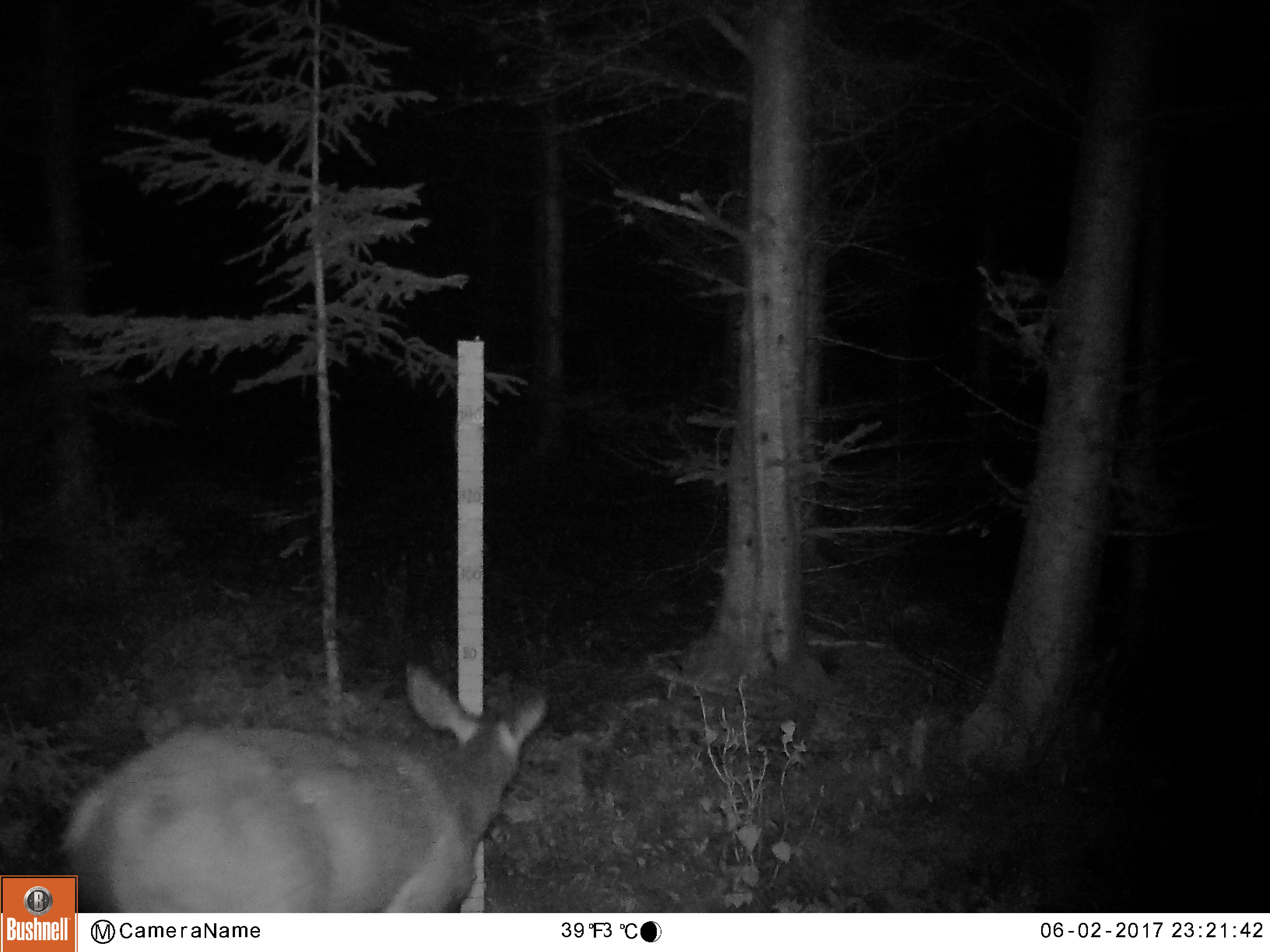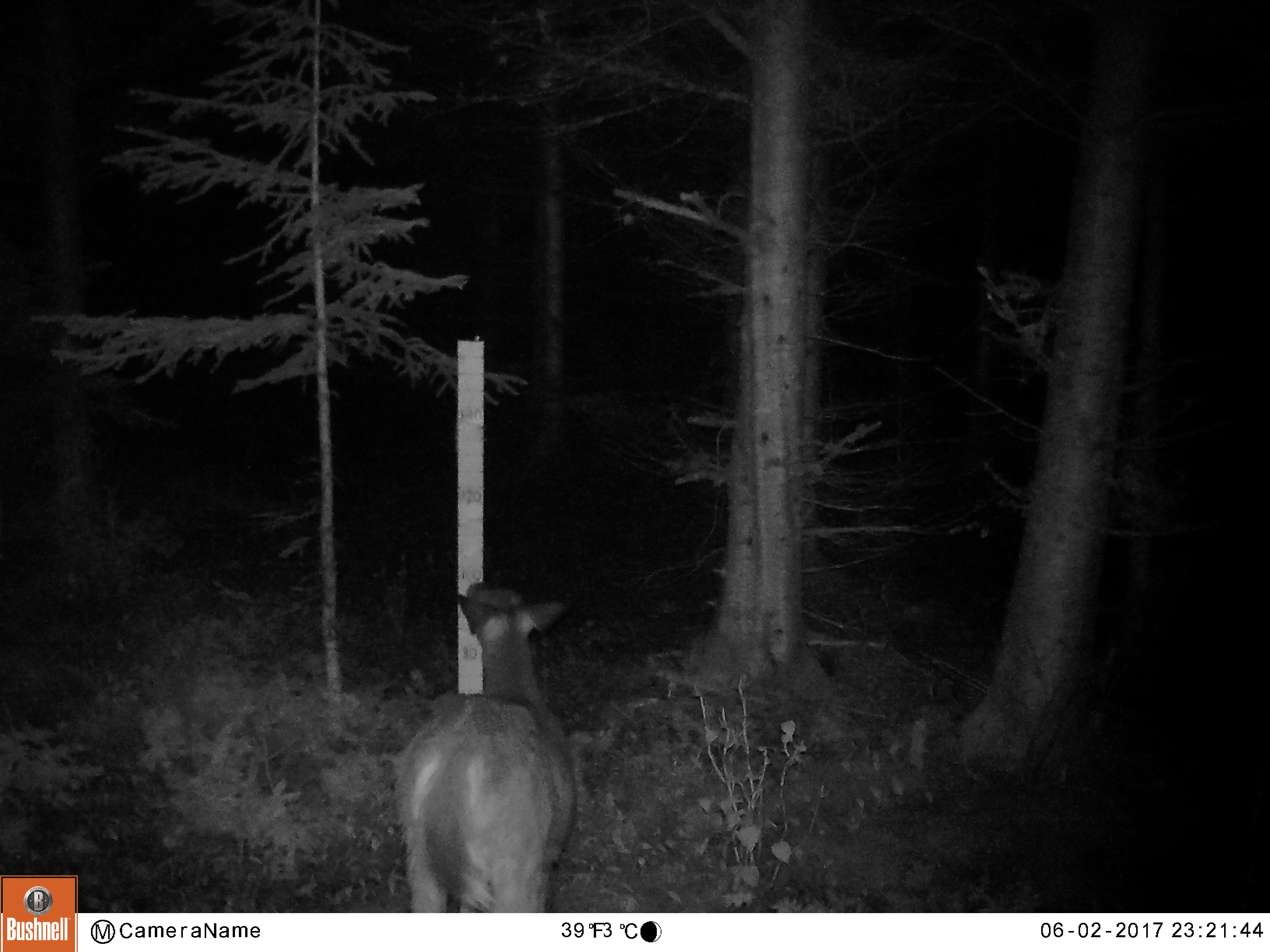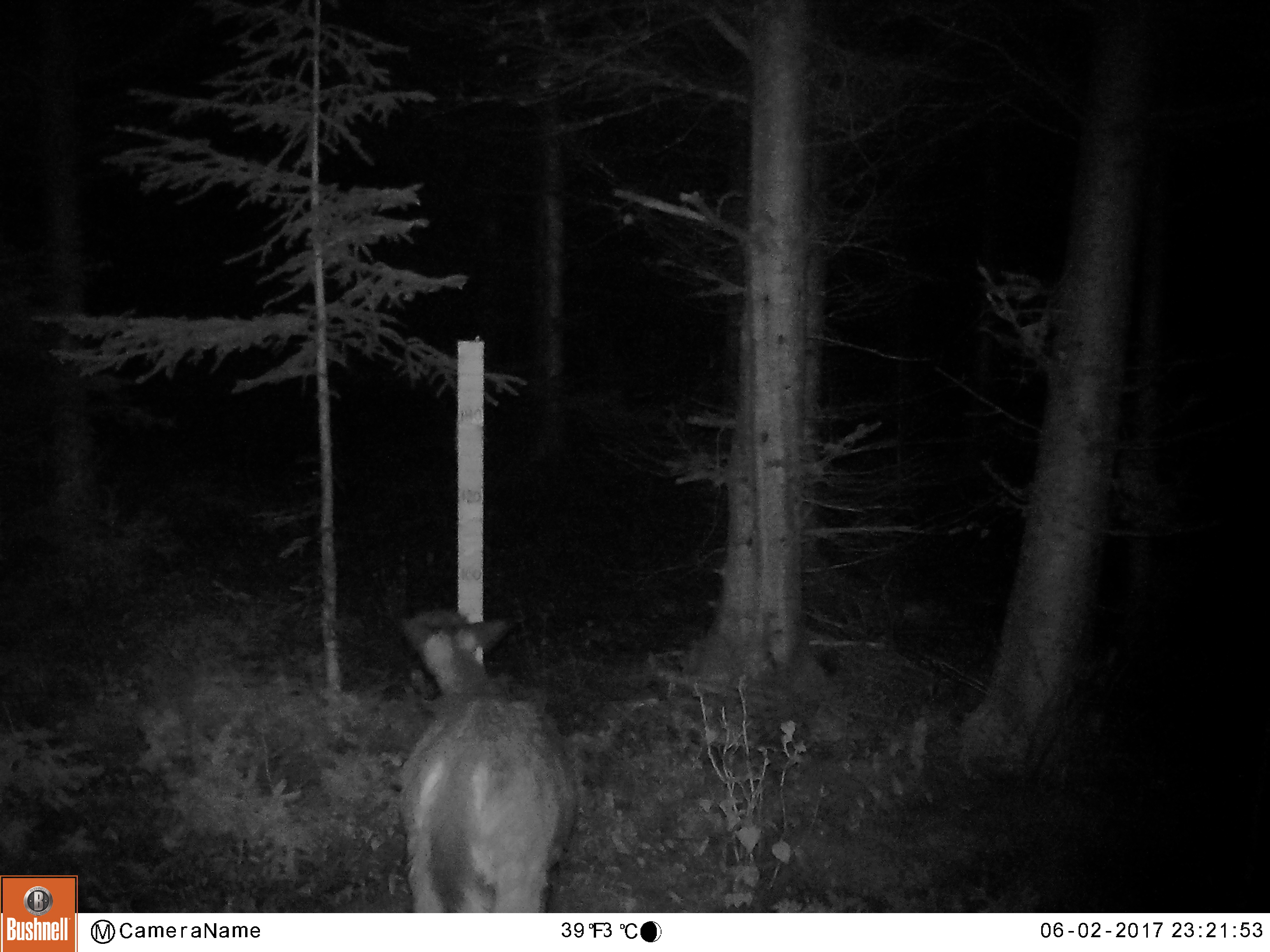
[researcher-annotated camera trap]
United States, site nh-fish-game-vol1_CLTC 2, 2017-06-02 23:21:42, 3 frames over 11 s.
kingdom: Animalia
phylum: Chordata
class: Mammalia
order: Artiodactyla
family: Cervidae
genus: Odocoileus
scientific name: Odocoileus virginianus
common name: white-tailed deer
White-tailed deer (Odocoileus virginianus).